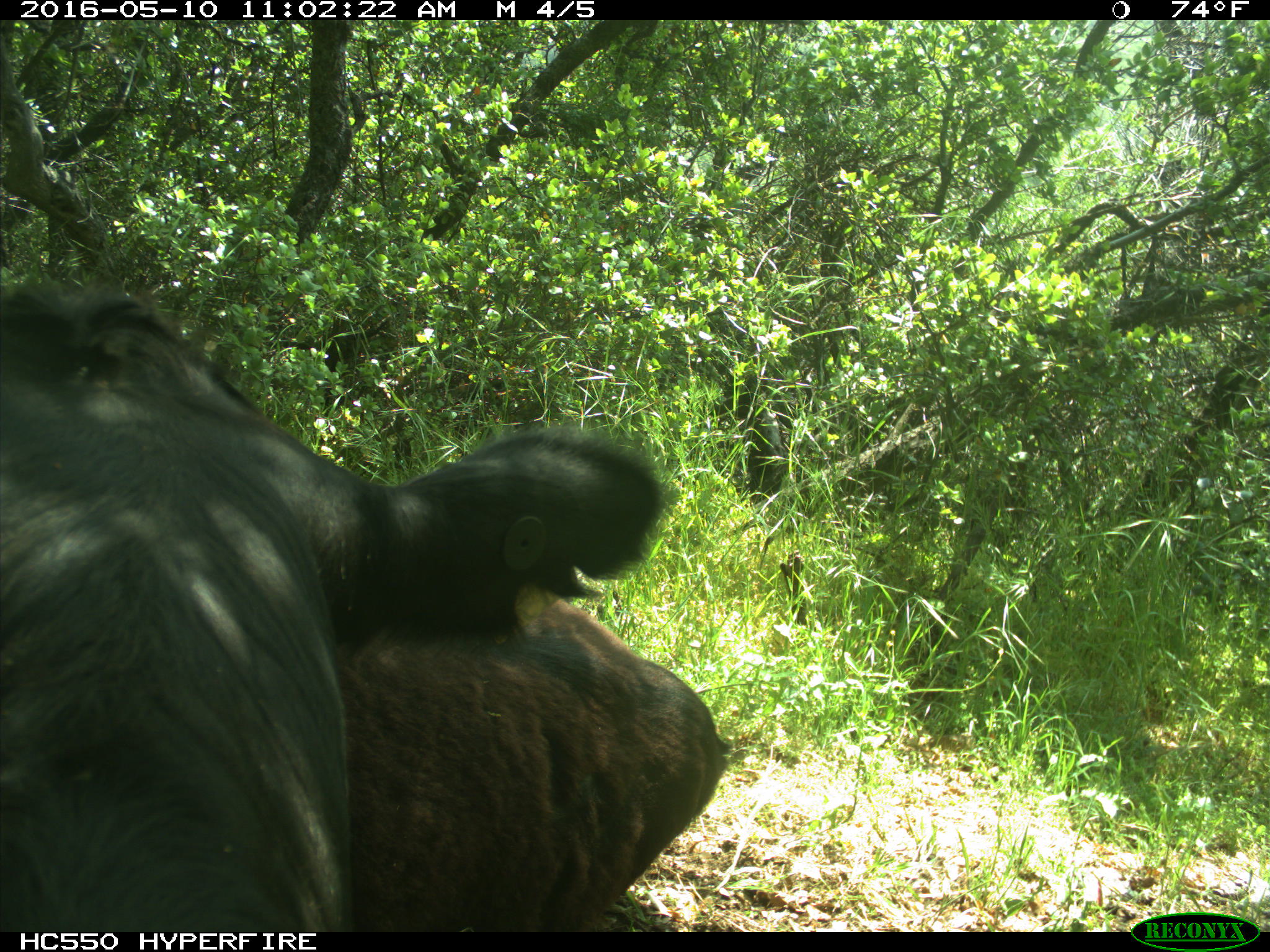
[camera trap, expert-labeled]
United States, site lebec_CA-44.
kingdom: Animalia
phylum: Chordata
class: Mammalia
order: Artiodactyla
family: Bovidae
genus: Bos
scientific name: Bos taurus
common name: domestic cow